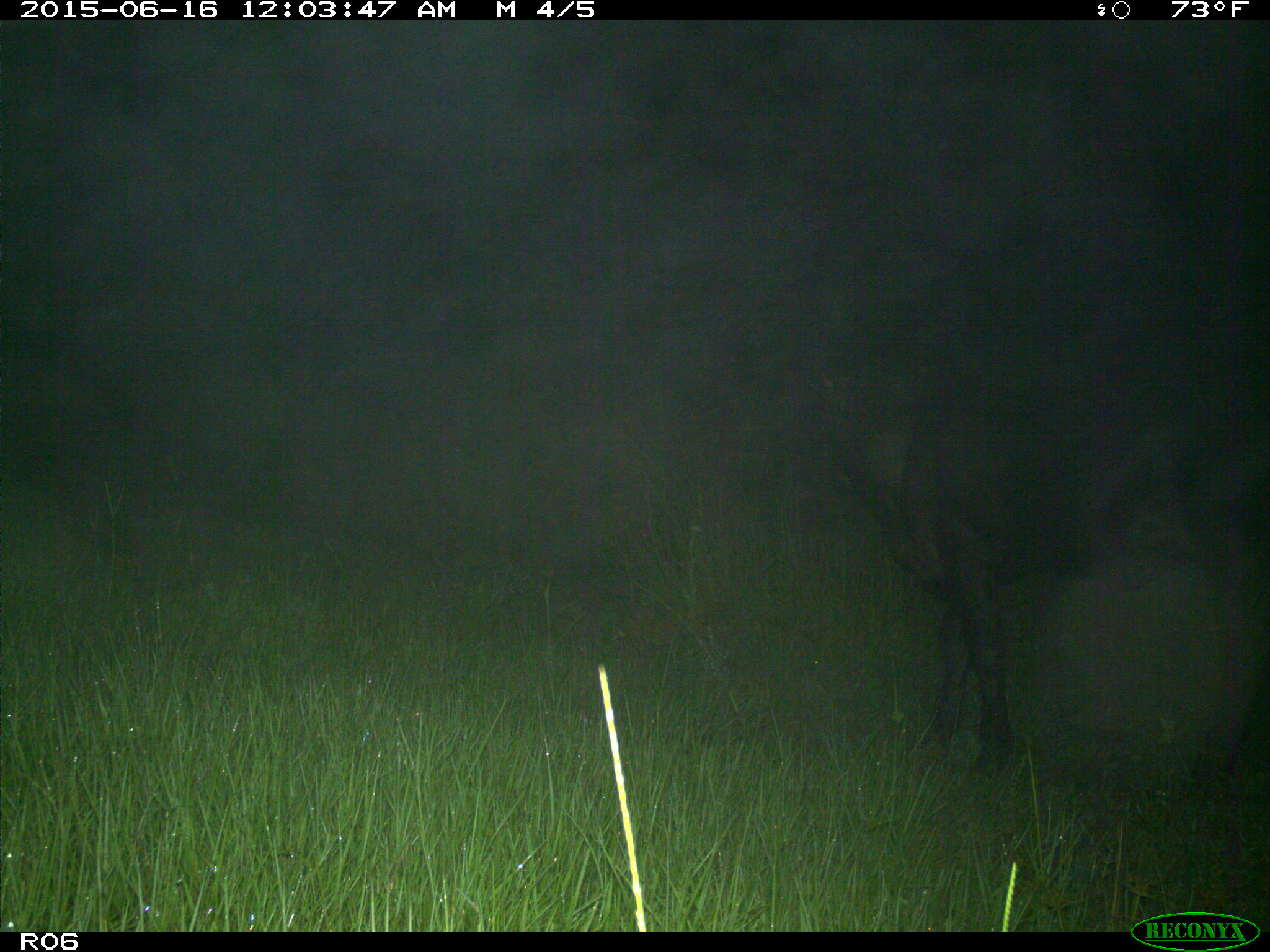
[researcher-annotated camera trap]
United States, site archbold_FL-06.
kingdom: Animalia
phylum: Chordata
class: Mammalia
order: Artiodactyla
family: Bovidae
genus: Bos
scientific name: Bos taurus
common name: domestic cow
Bos taurus (domestic cow).